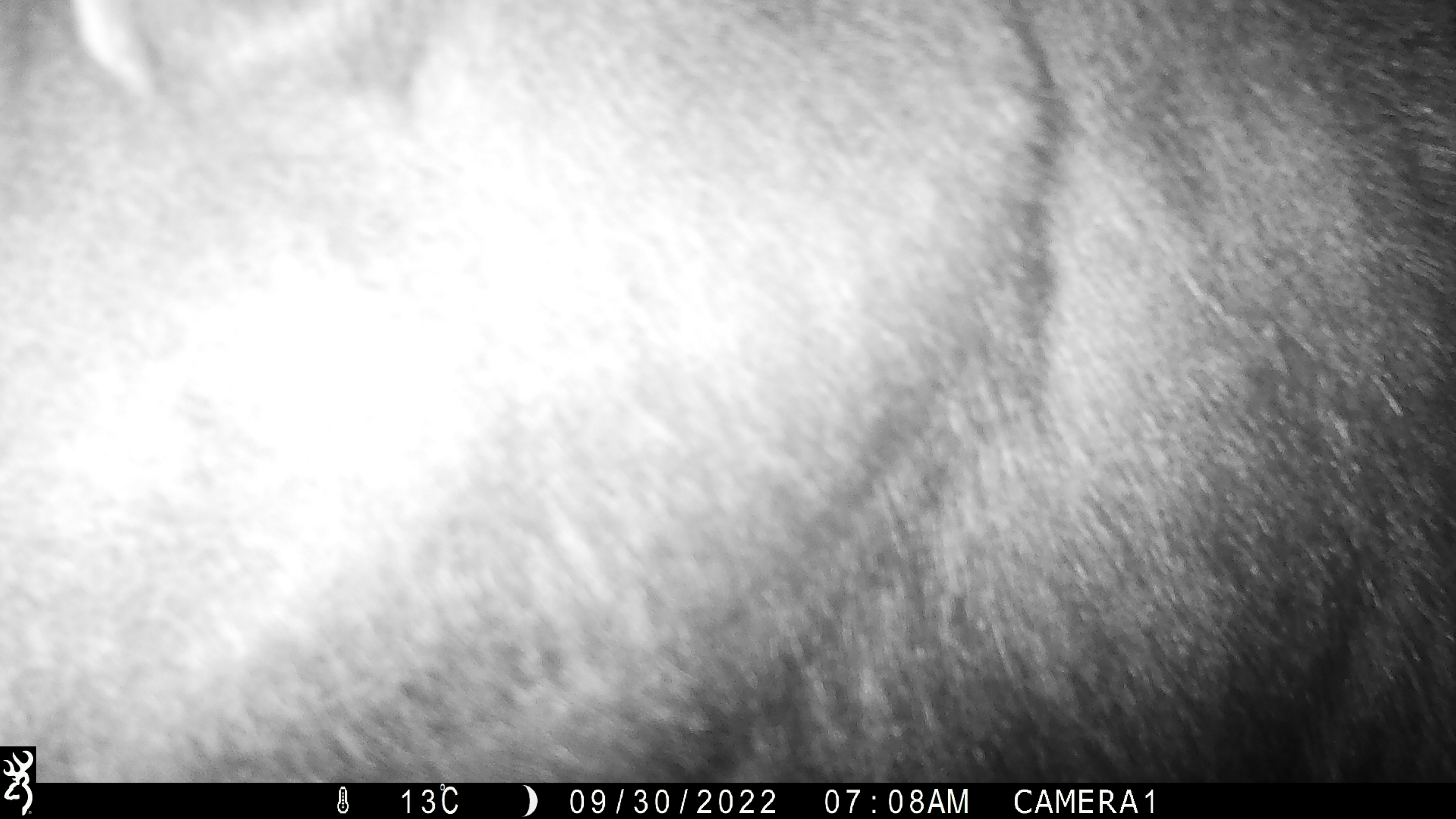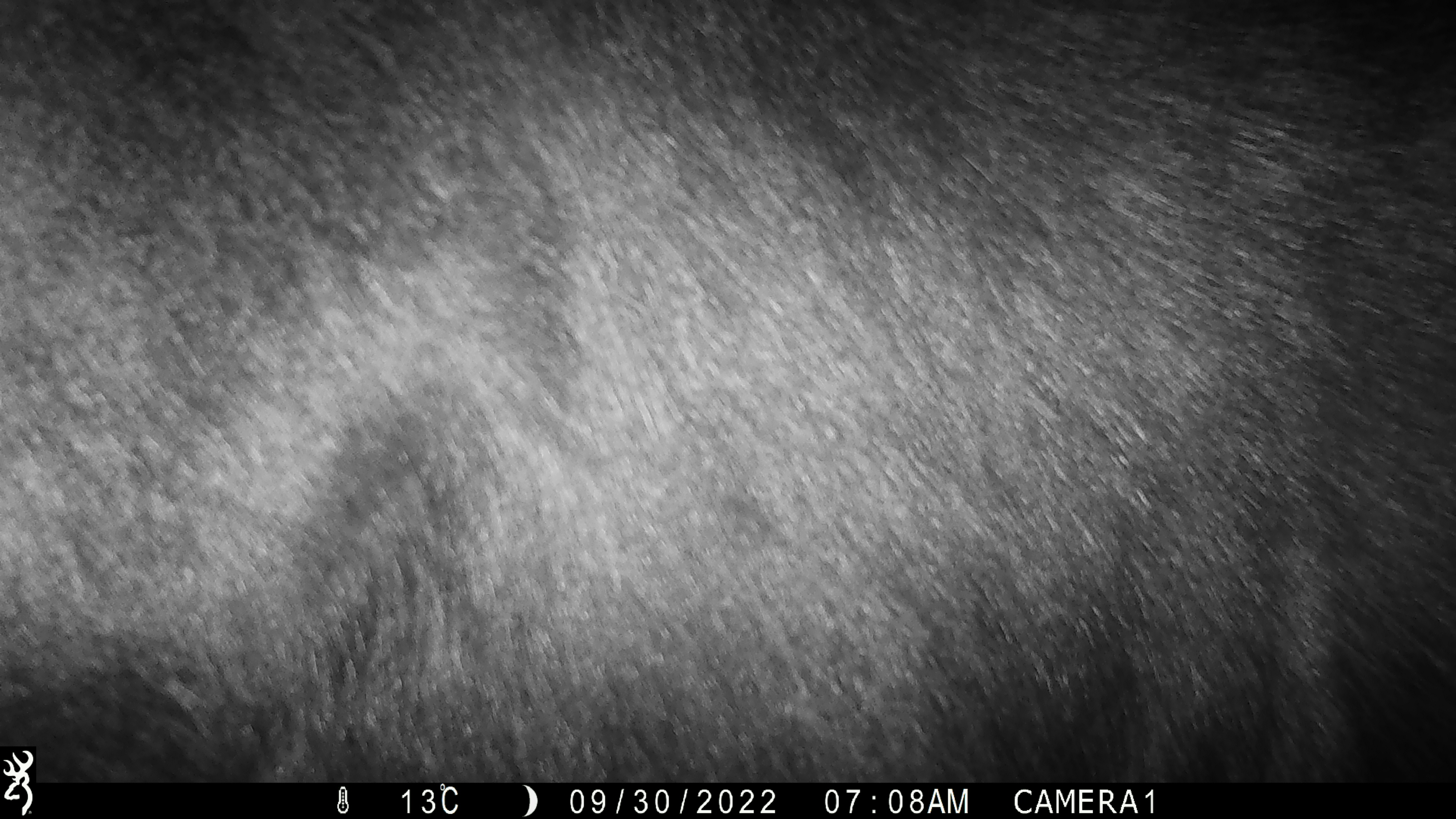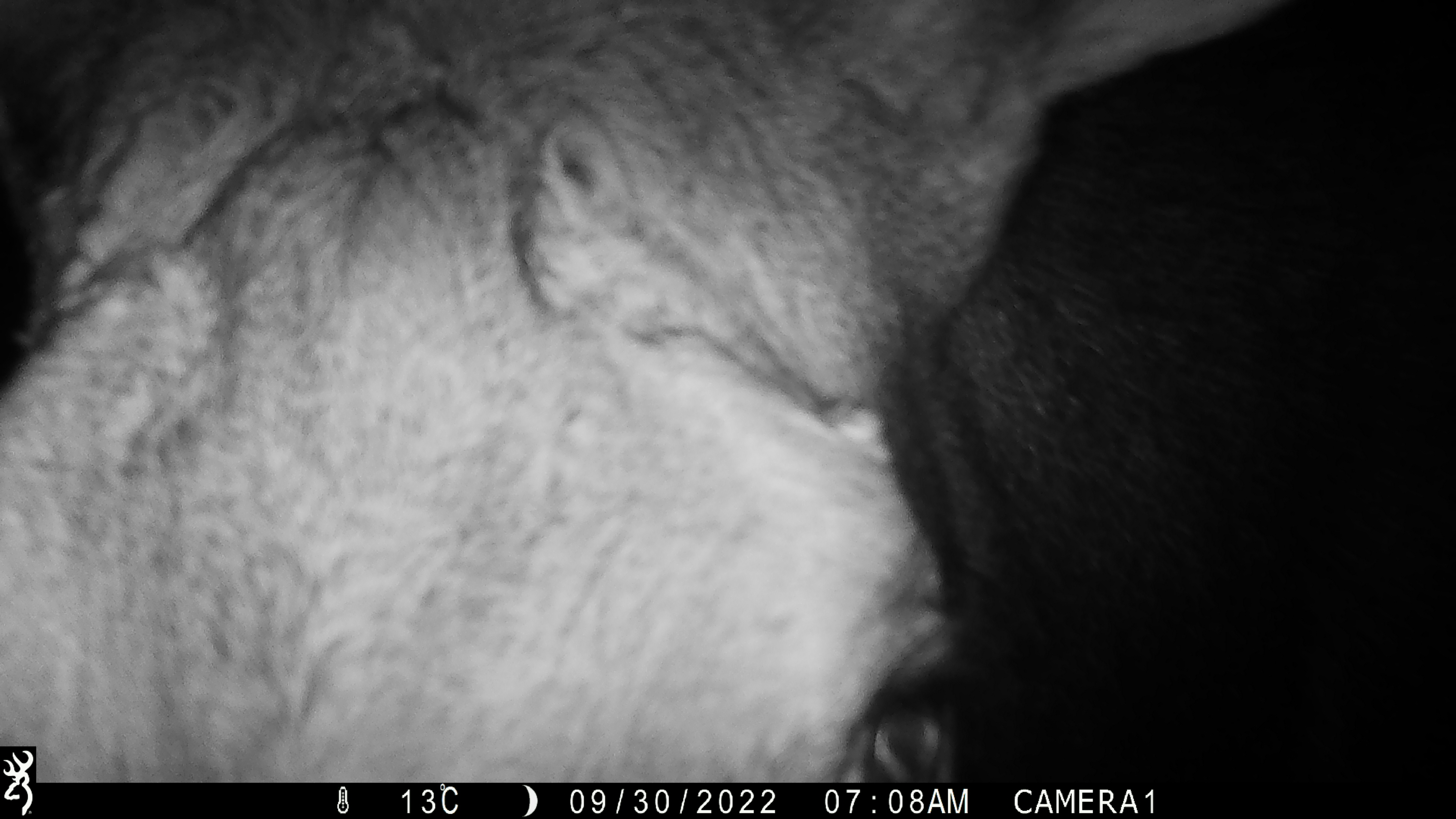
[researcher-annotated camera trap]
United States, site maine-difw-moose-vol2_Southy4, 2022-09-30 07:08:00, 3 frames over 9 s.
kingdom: Animalia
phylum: Chordata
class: Mammalia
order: Artiodactyla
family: Cervidae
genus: Alces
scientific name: Alces alces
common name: moose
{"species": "moose (Alces alces)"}